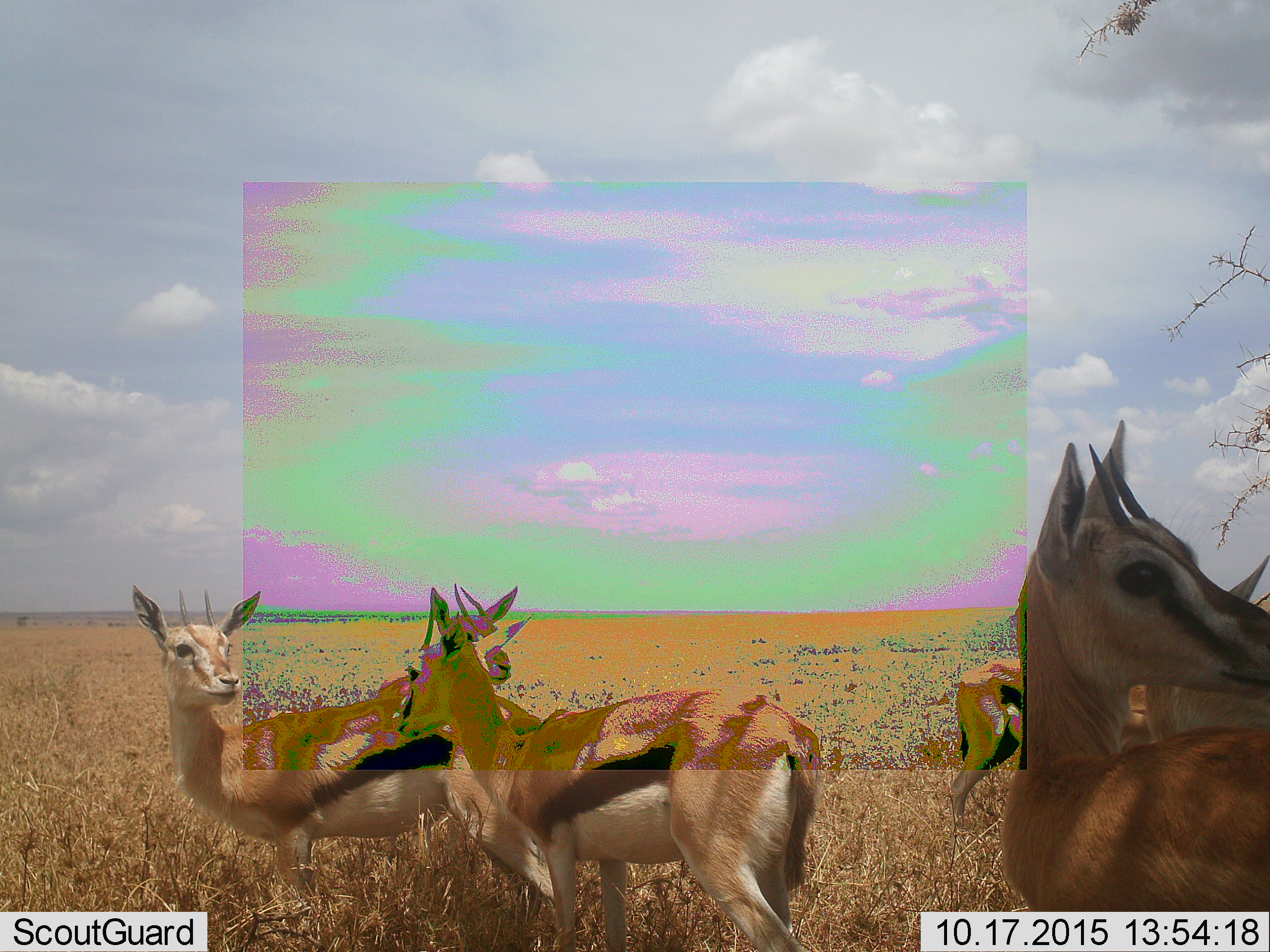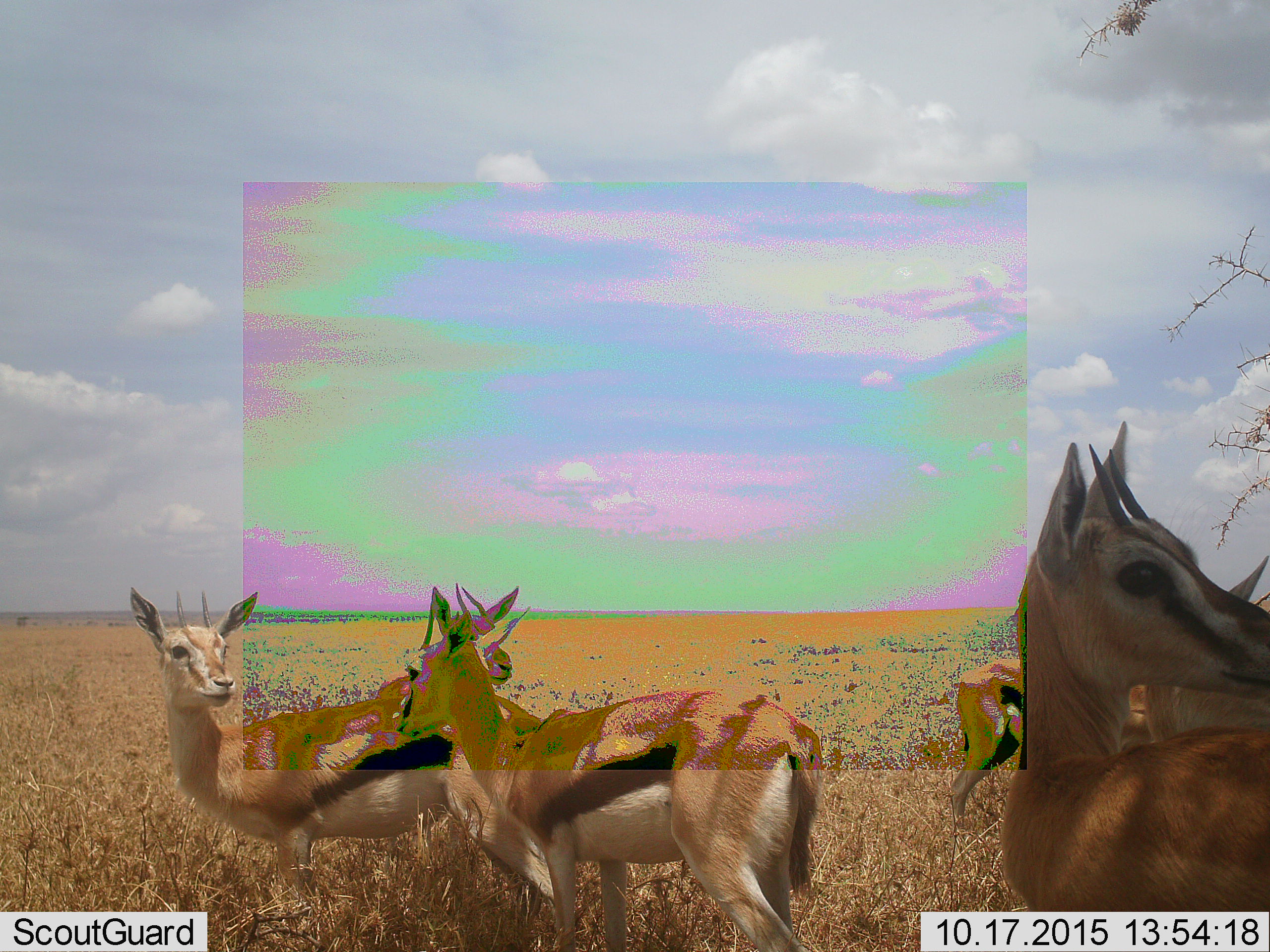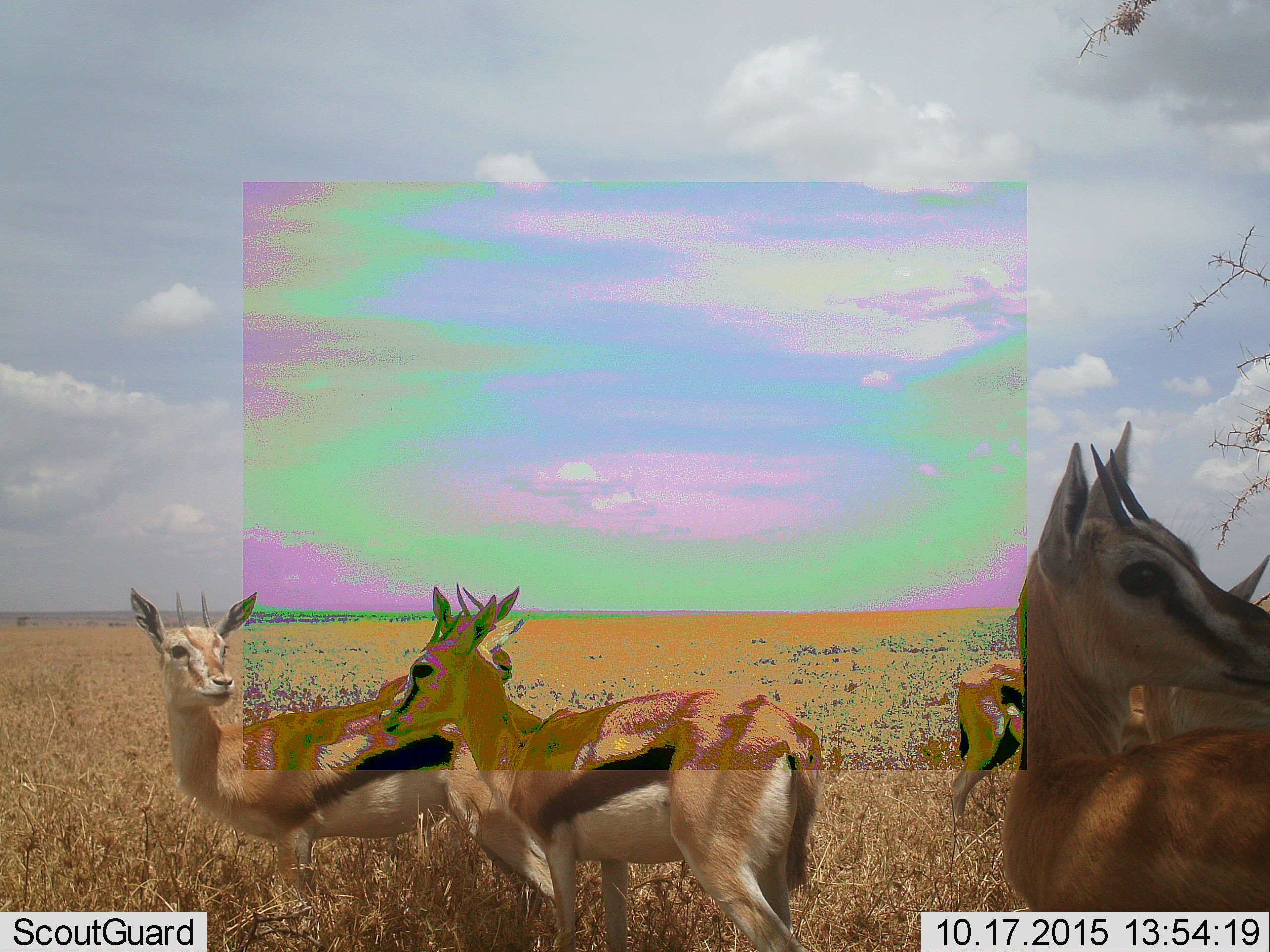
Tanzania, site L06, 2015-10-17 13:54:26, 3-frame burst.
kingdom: Animalia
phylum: Chordata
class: Mammalia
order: Artiodactyla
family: Bovidae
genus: Eudorcas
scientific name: Eudorcas thomsonii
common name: thomson's gazelle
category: gazellethomsons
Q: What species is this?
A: Gazellethomsons (thomson's gazelle) (Eudorcas thomsonii).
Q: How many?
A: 6.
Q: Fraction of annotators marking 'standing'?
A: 100%.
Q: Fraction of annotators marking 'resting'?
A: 0%.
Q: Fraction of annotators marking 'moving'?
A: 0%.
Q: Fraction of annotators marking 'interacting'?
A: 10%.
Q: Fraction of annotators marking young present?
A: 0%.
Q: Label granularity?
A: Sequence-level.